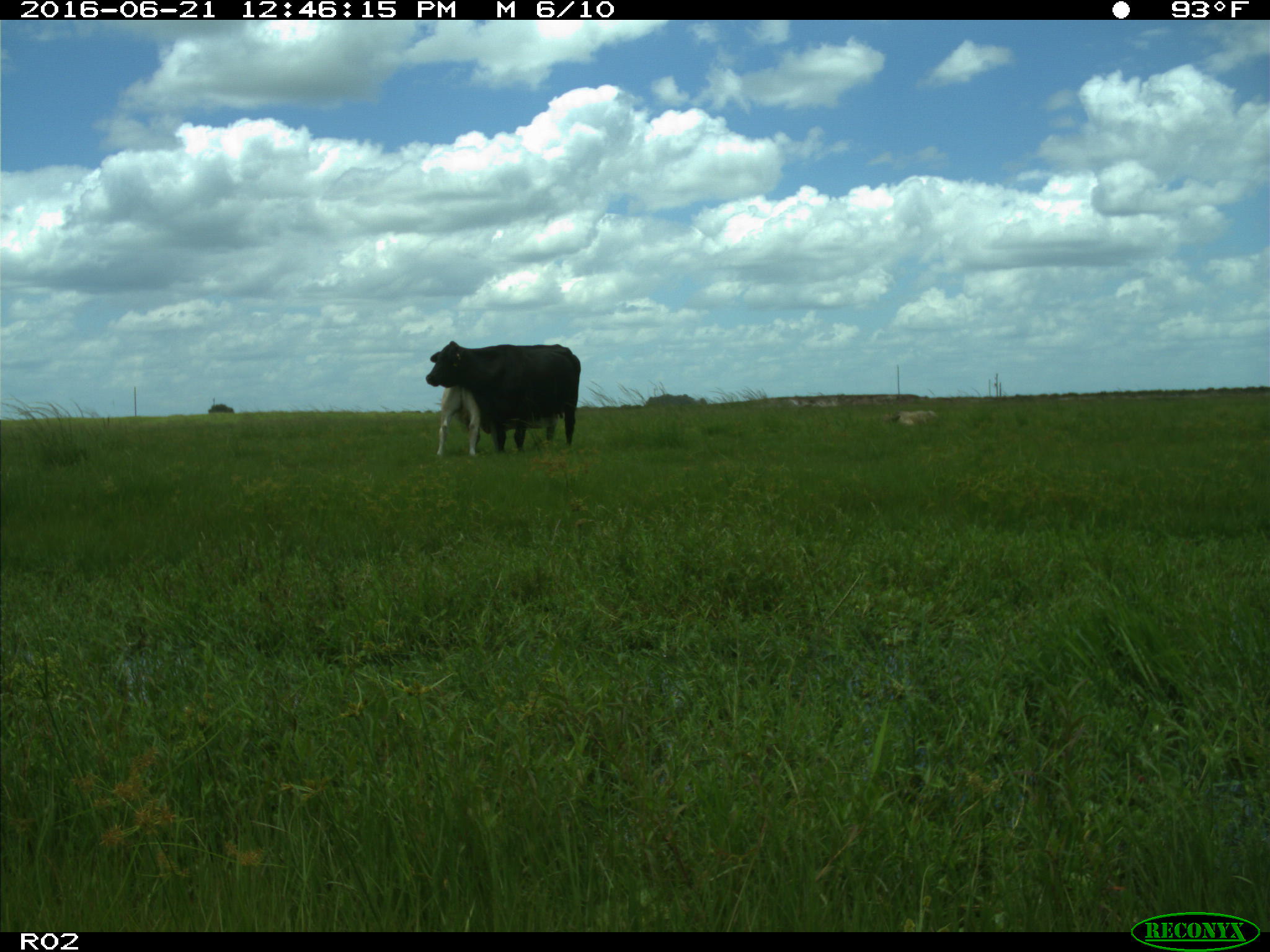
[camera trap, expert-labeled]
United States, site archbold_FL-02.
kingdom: Animalia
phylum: Chordata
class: Mammalia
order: Artiodactyla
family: Bovidae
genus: Bos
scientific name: Bos taurus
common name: domestic cow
Bos taurus (domestic cow).